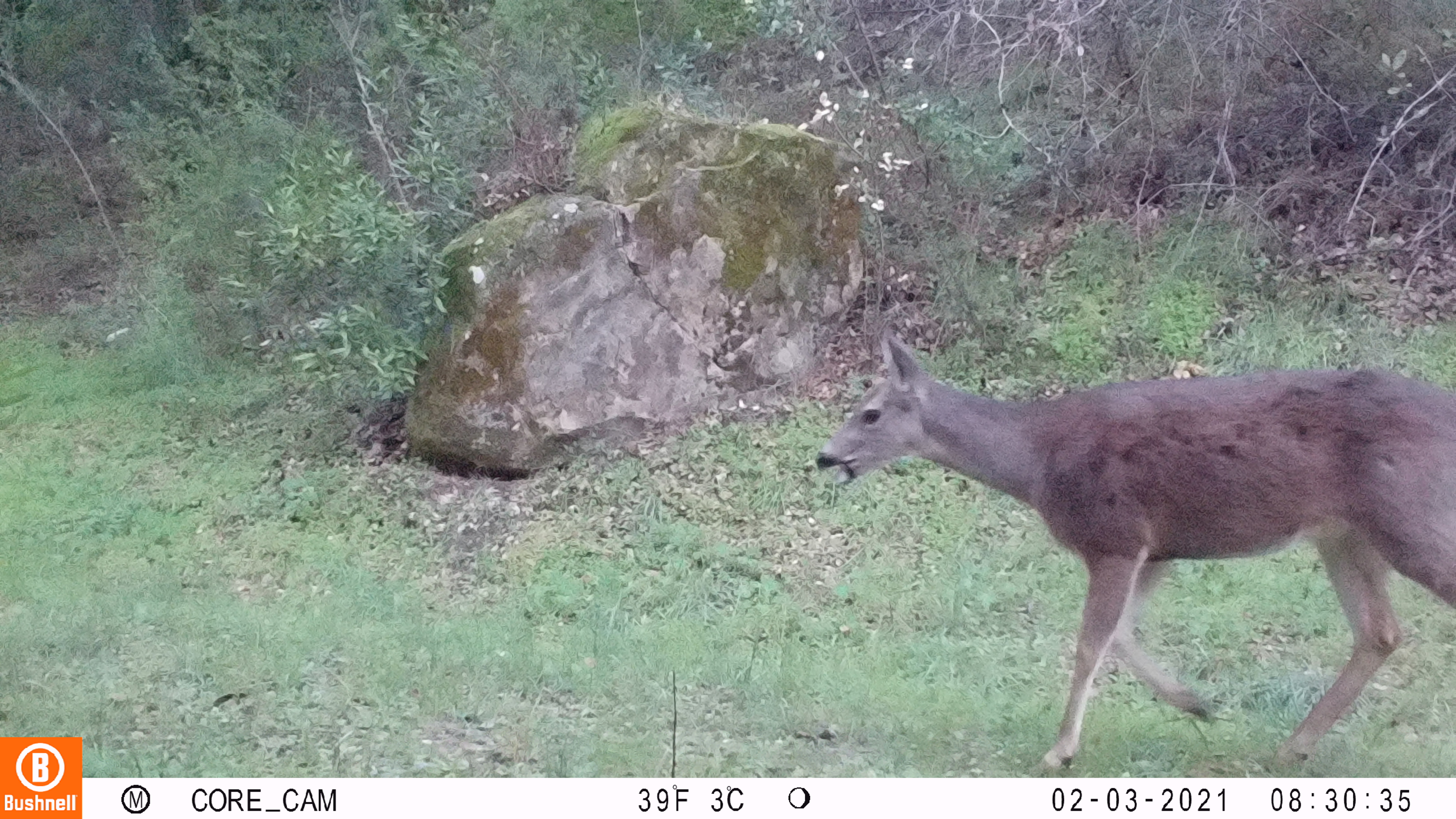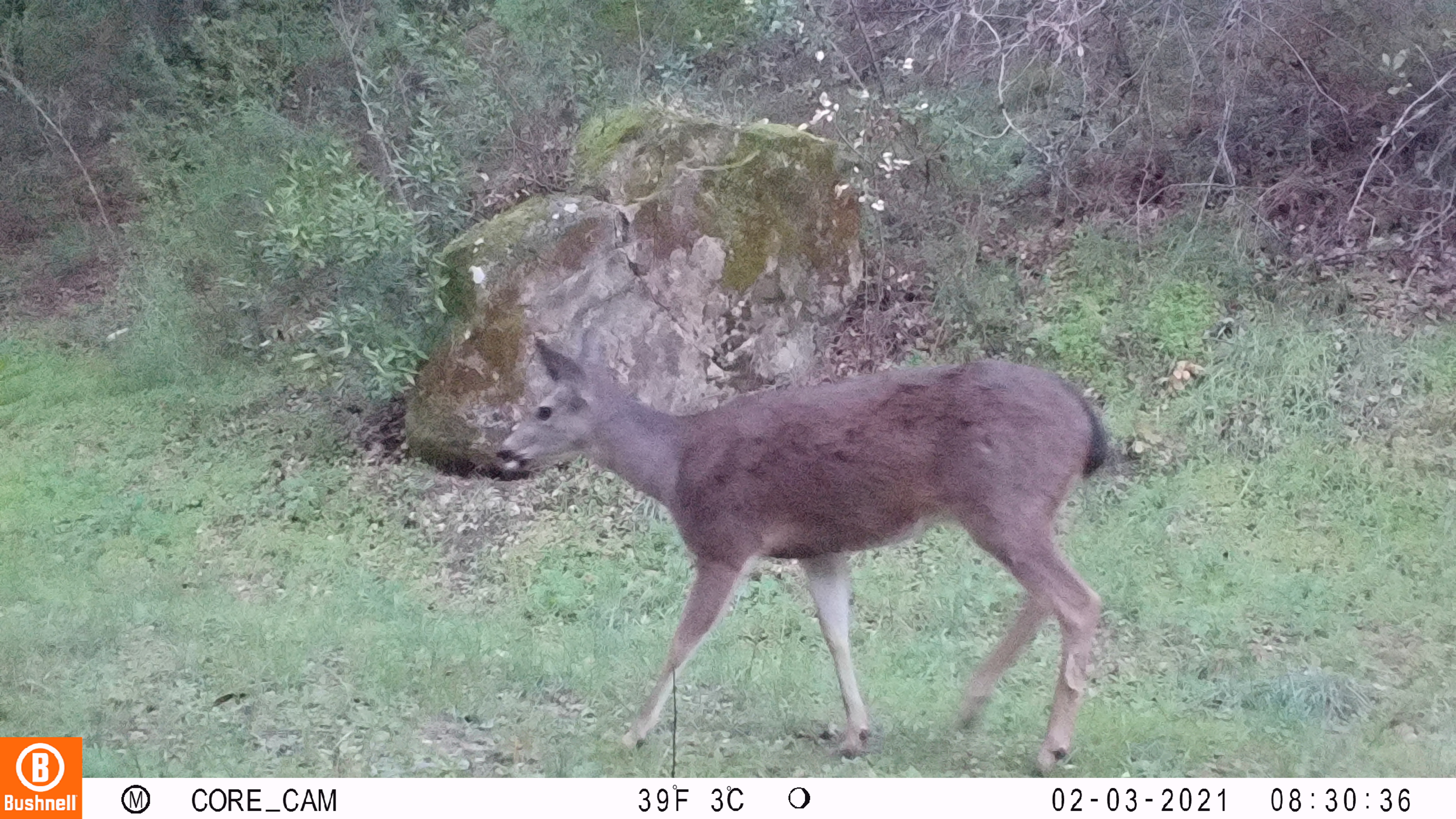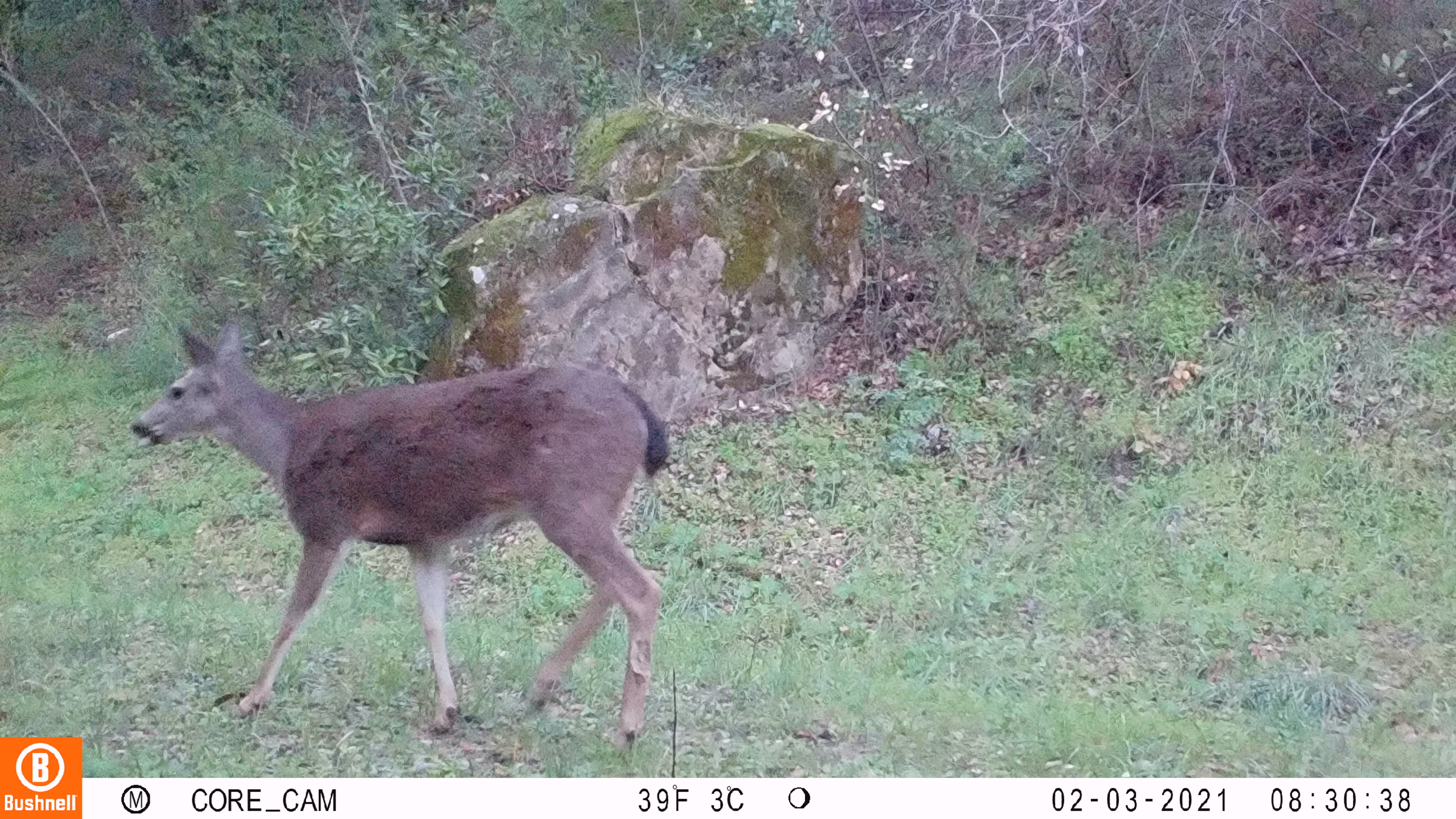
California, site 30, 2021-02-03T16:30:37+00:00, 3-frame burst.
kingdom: Animalia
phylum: Chordata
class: Mammalia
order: Artiodactyla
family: Cervidae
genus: Odocoileus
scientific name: Odocoileus hemionus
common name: mule deer